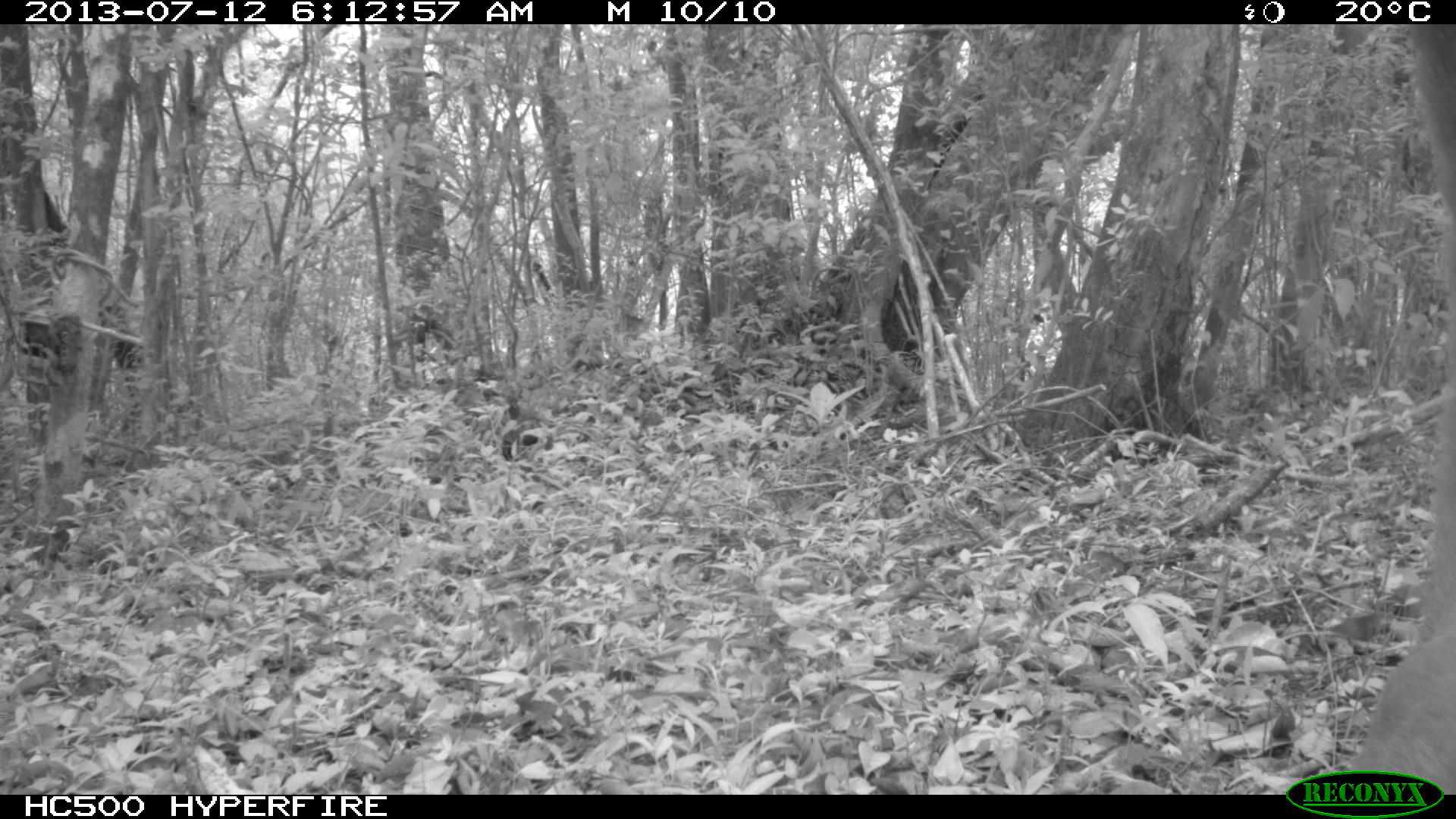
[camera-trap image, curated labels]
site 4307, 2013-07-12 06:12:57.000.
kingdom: Animalia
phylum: Chordata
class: Mammalia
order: Carnivora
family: Procyonidae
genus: Nasua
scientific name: Nasua narica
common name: white-nosed coati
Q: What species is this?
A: Nasua narica (white-nosed coati).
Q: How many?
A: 1.